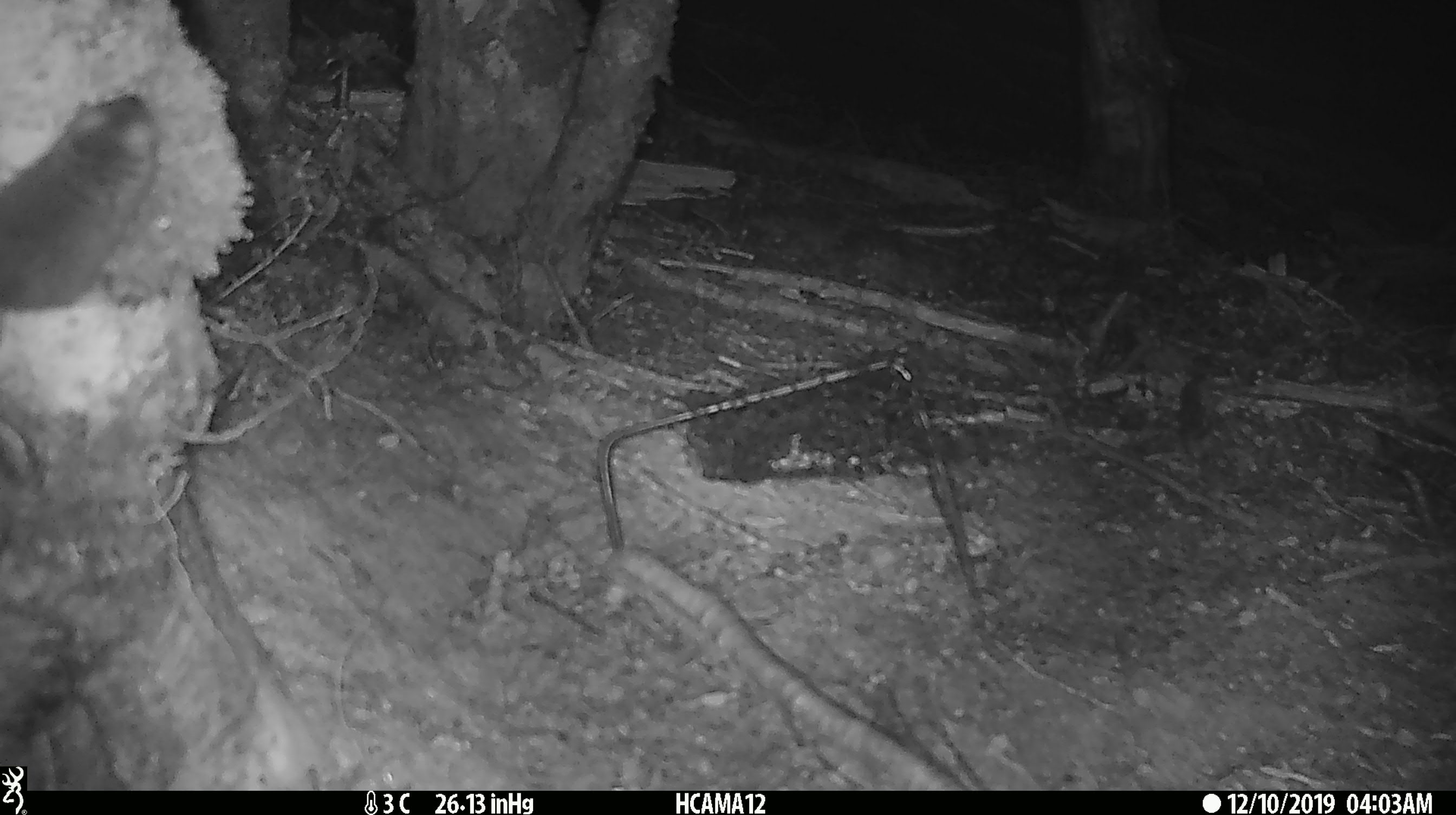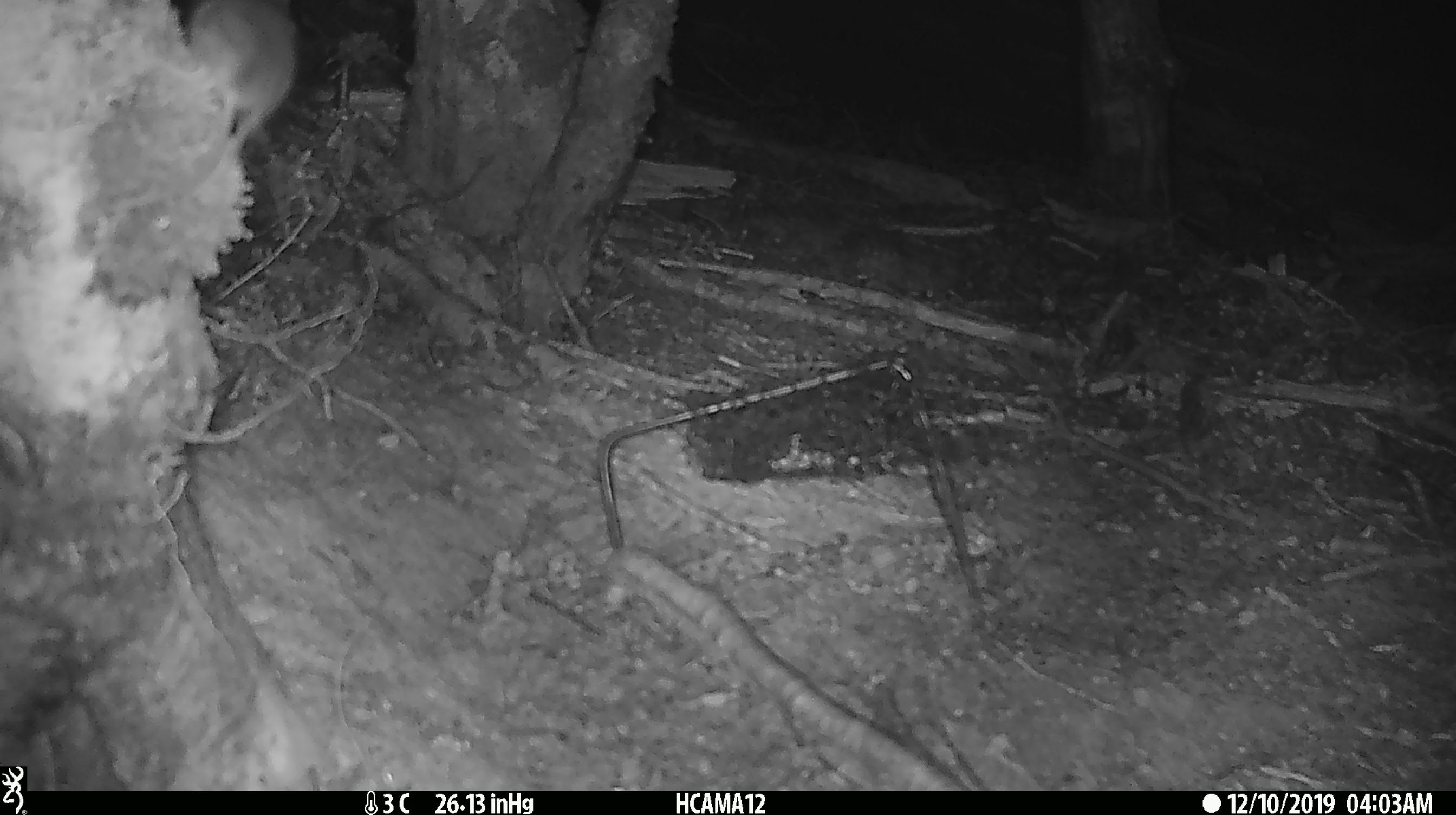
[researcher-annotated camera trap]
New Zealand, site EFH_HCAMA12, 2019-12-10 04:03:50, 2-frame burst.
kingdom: Animalia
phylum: Chordata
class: Mammalia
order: Rodentia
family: Muridae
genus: Mus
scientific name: Mus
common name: mouse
Mouse (Mus).